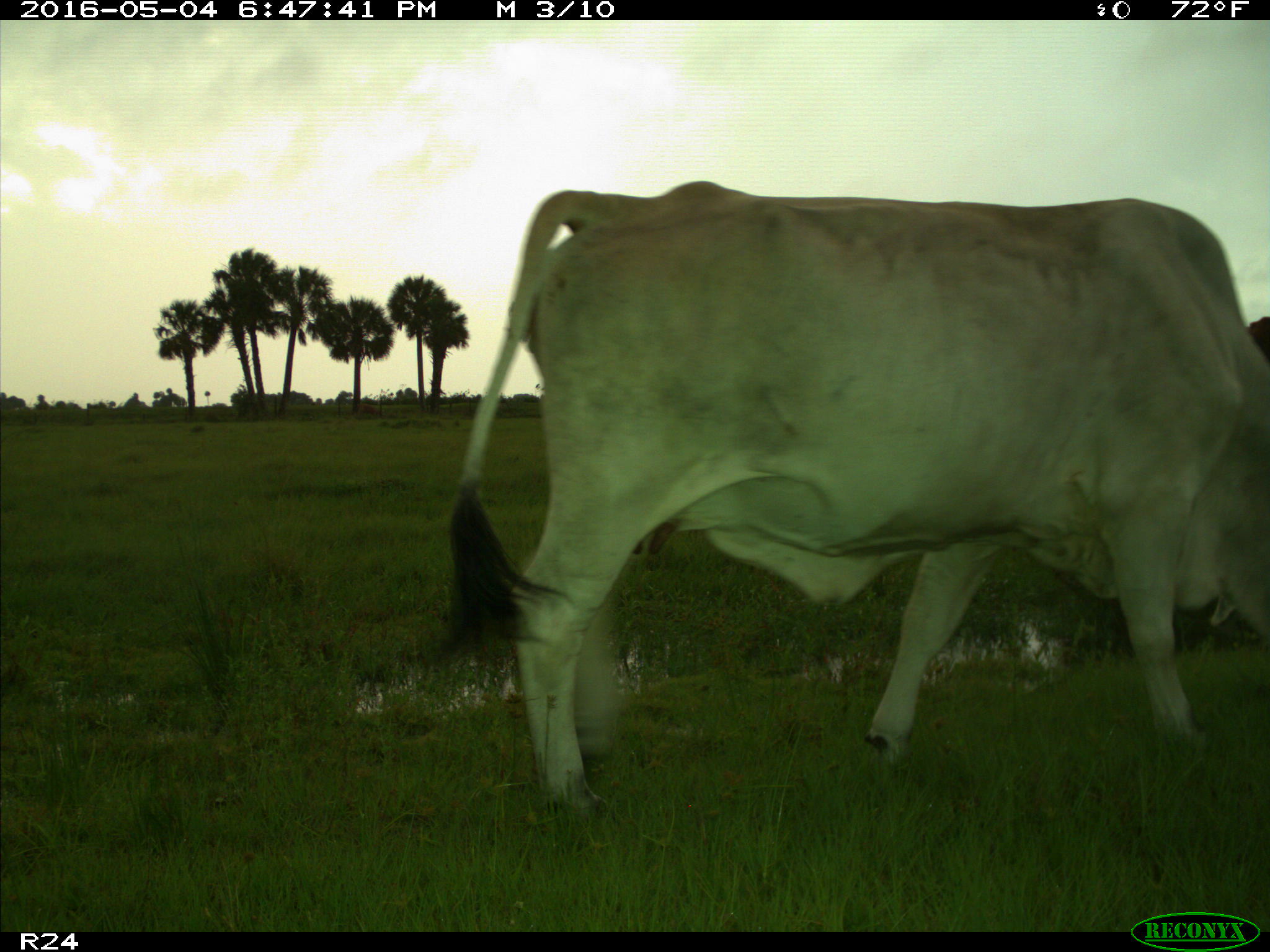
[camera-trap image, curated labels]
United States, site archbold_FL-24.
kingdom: Animalia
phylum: Chordata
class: Mammalia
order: Artiodactyla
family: Bovidae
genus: Bos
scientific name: Bos taurus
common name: domestic cow